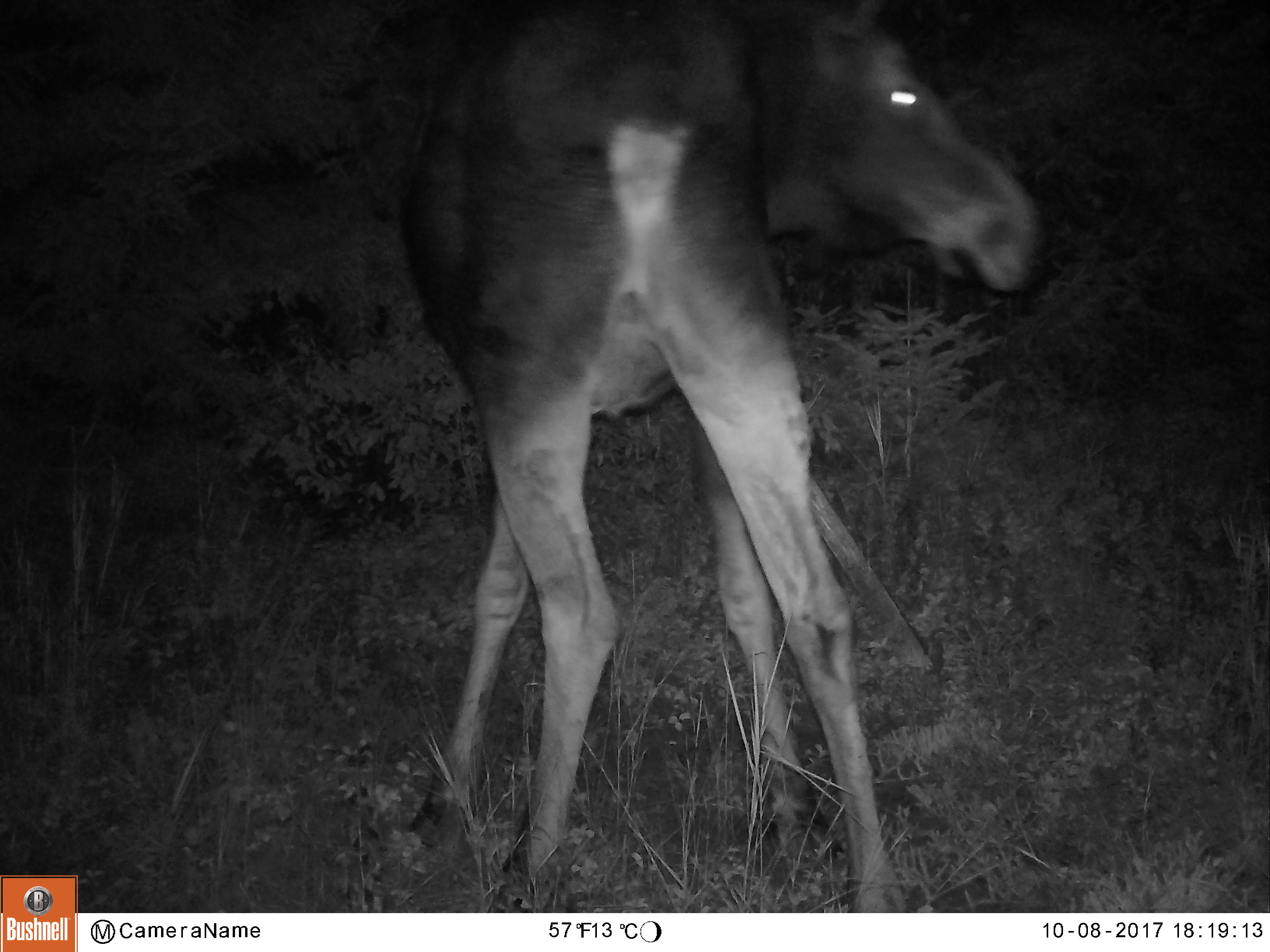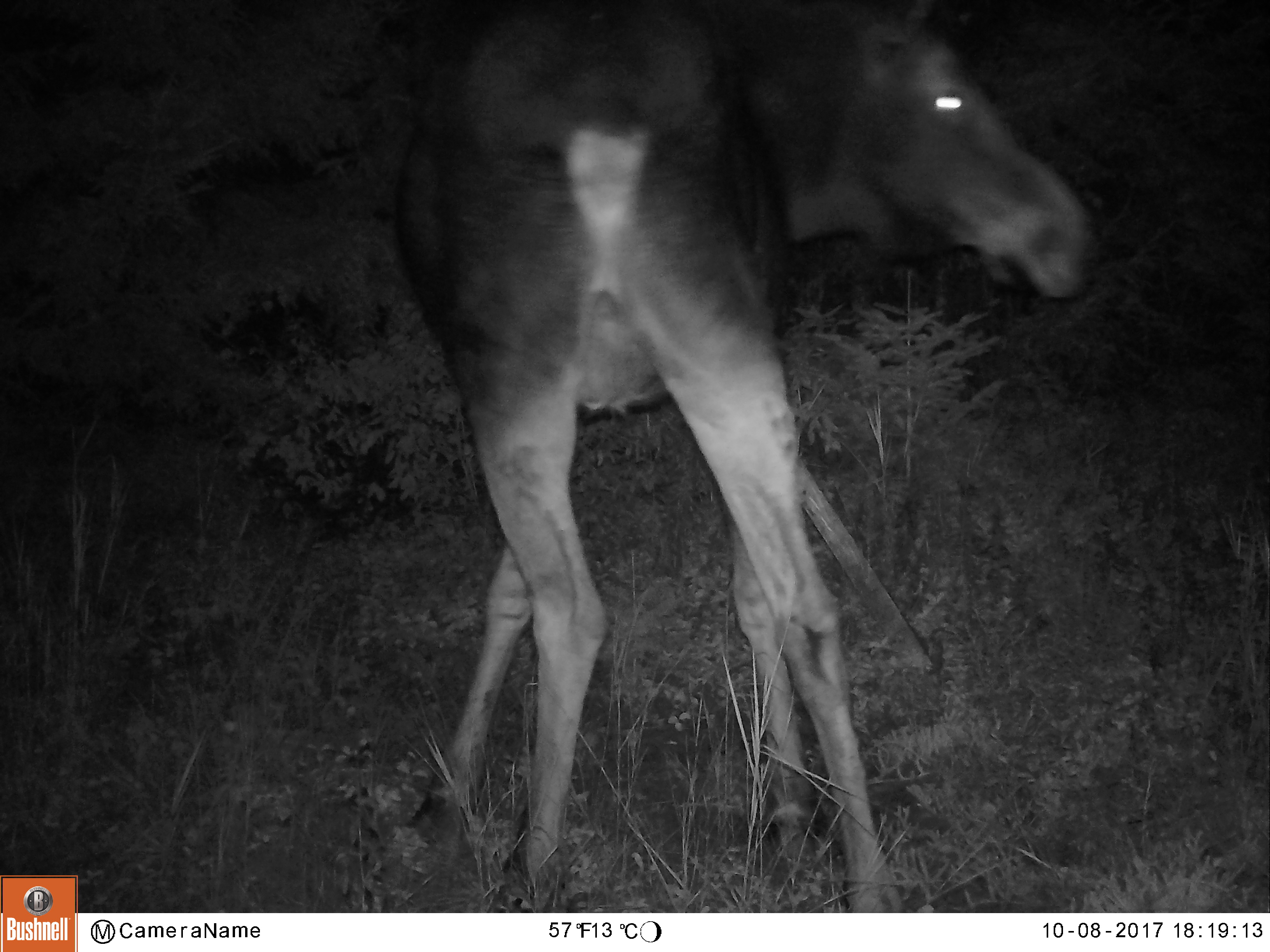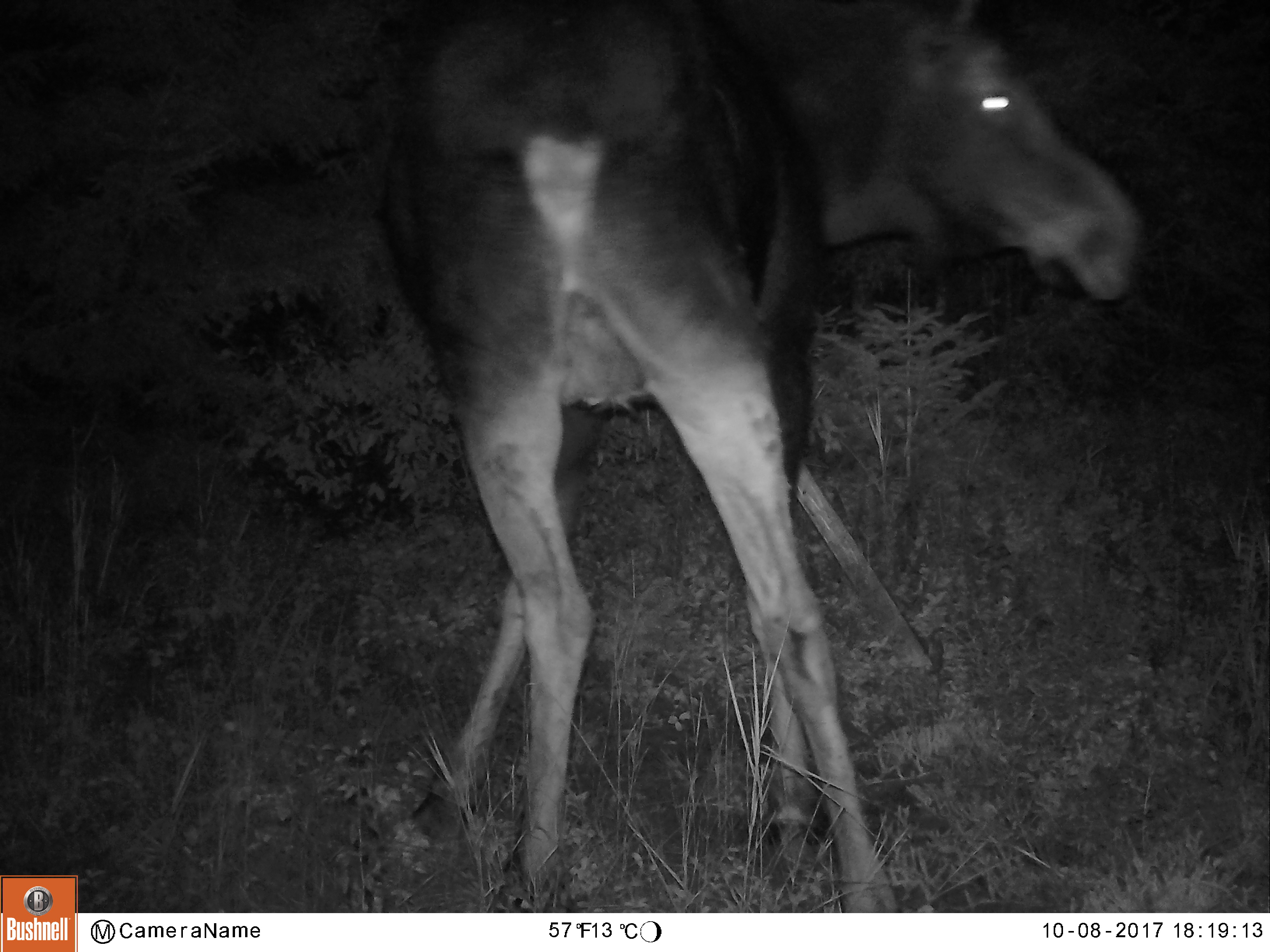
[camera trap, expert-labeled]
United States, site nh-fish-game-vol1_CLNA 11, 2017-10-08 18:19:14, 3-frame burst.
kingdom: Animalia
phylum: Chordata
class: Mammalia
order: Artiodactyla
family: Cervidae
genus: Alces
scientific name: Alces alces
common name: moose